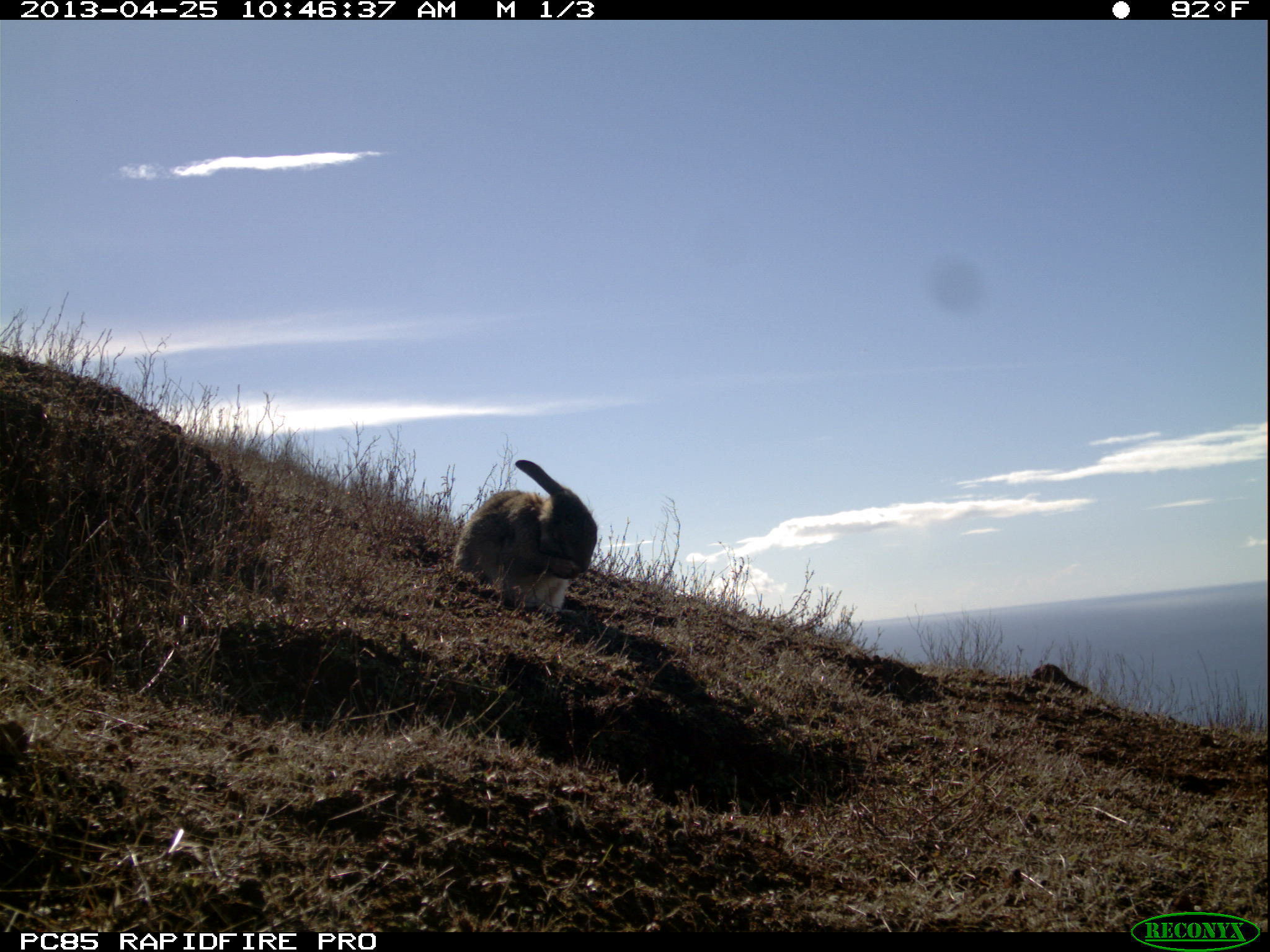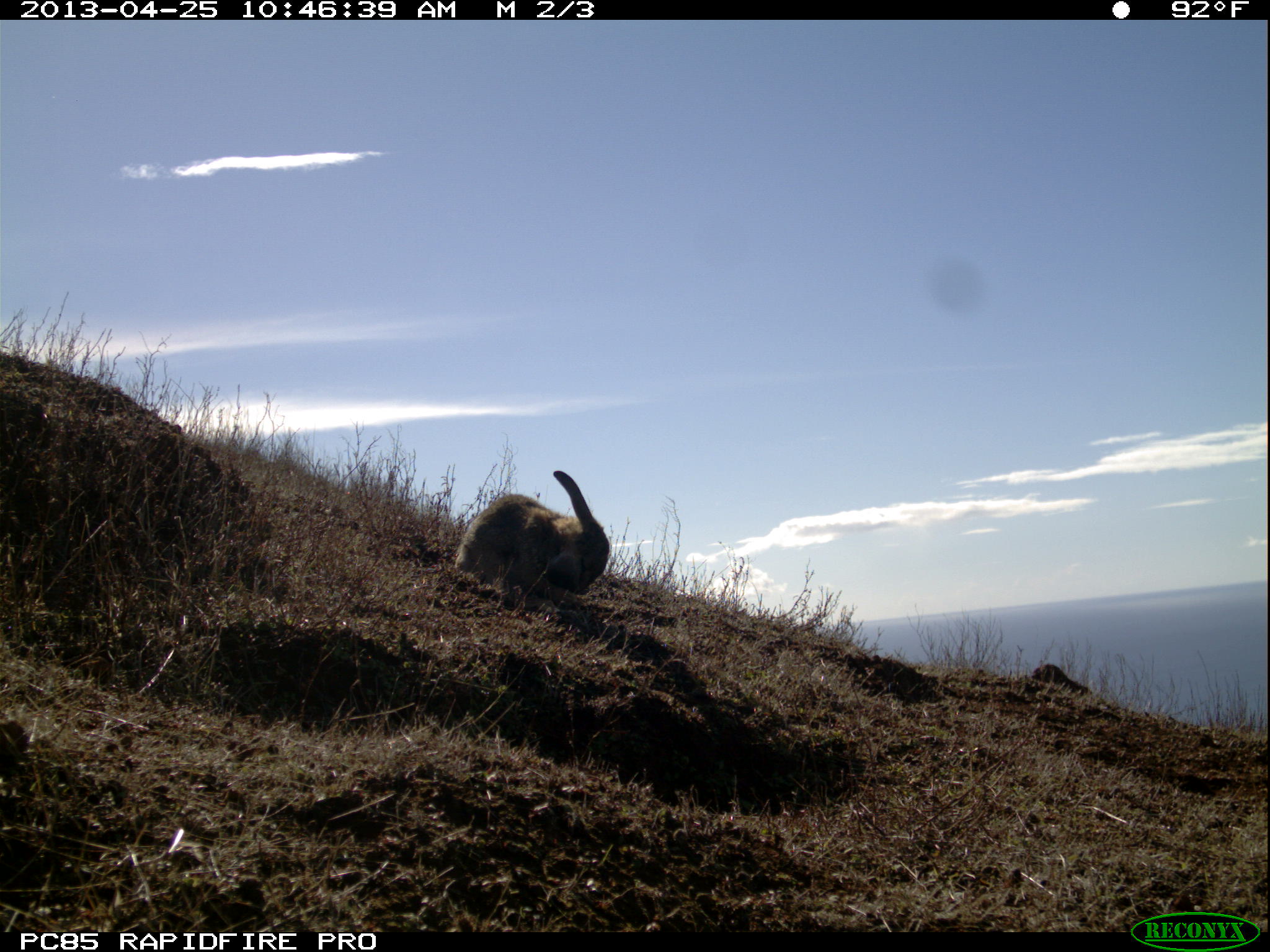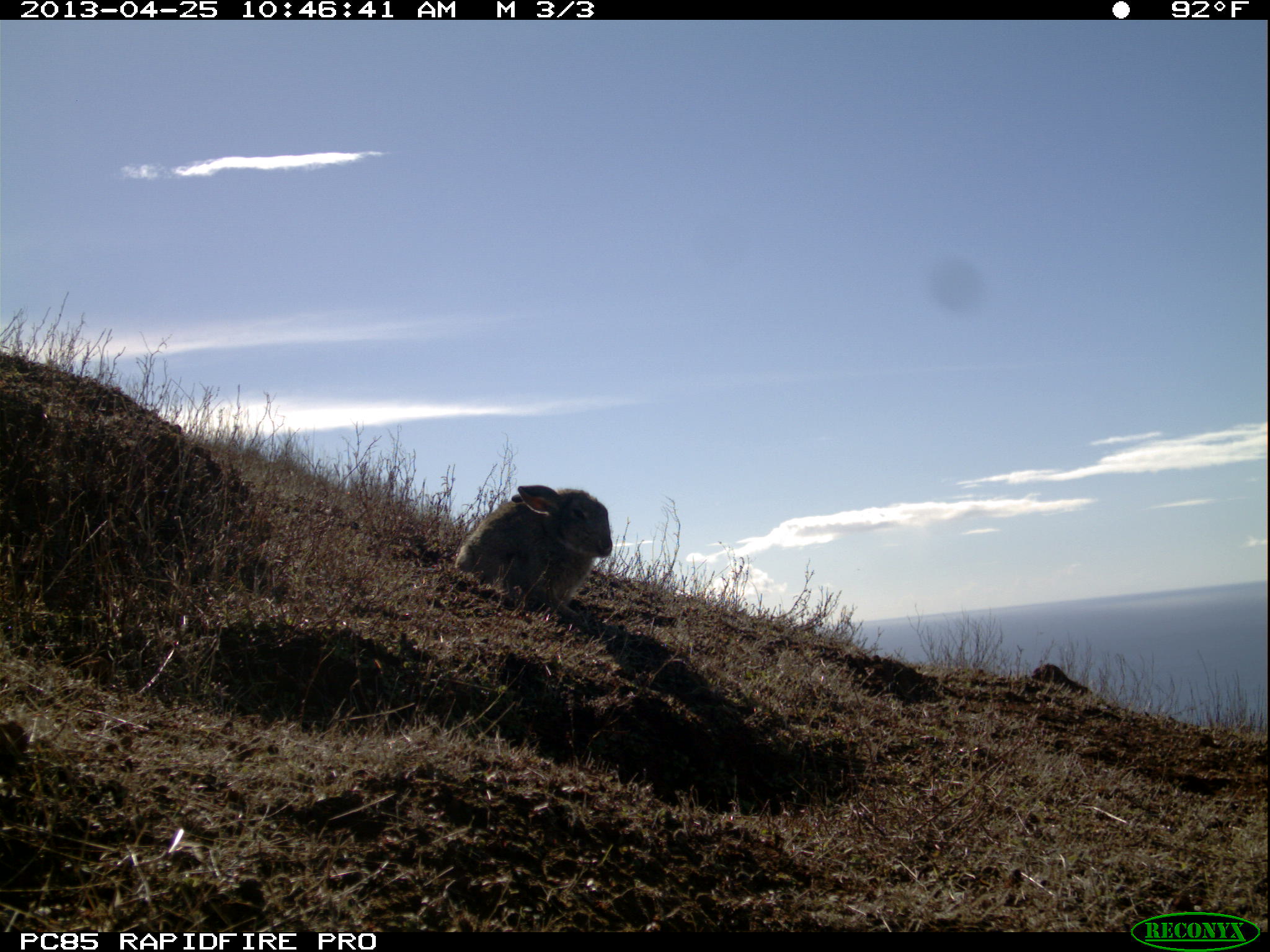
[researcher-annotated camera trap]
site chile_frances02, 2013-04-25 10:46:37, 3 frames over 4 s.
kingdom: Animalia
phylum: Chordata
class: Mammalia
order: Lagomorpha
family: Leporidae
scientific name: Leporidae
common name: rabbits and hares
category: rabbit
Rabbit (rabbits and hares) (Leporidae).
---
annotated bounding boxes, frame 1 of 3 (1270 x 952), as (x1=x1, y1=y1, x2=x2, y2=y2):
rabbit: (x1=450, y1=455, x2=599, y2=626)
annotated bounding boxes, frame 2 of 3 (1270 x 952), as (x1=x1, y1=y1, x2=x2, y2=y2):
rabbit: (x1=452, y1=468, x2=610, y2=607)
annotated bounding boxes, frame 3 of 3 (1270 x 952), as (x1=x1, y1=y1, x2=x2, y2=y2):
rabbit: (x1=448, y1=484, x2=613, y2=629)